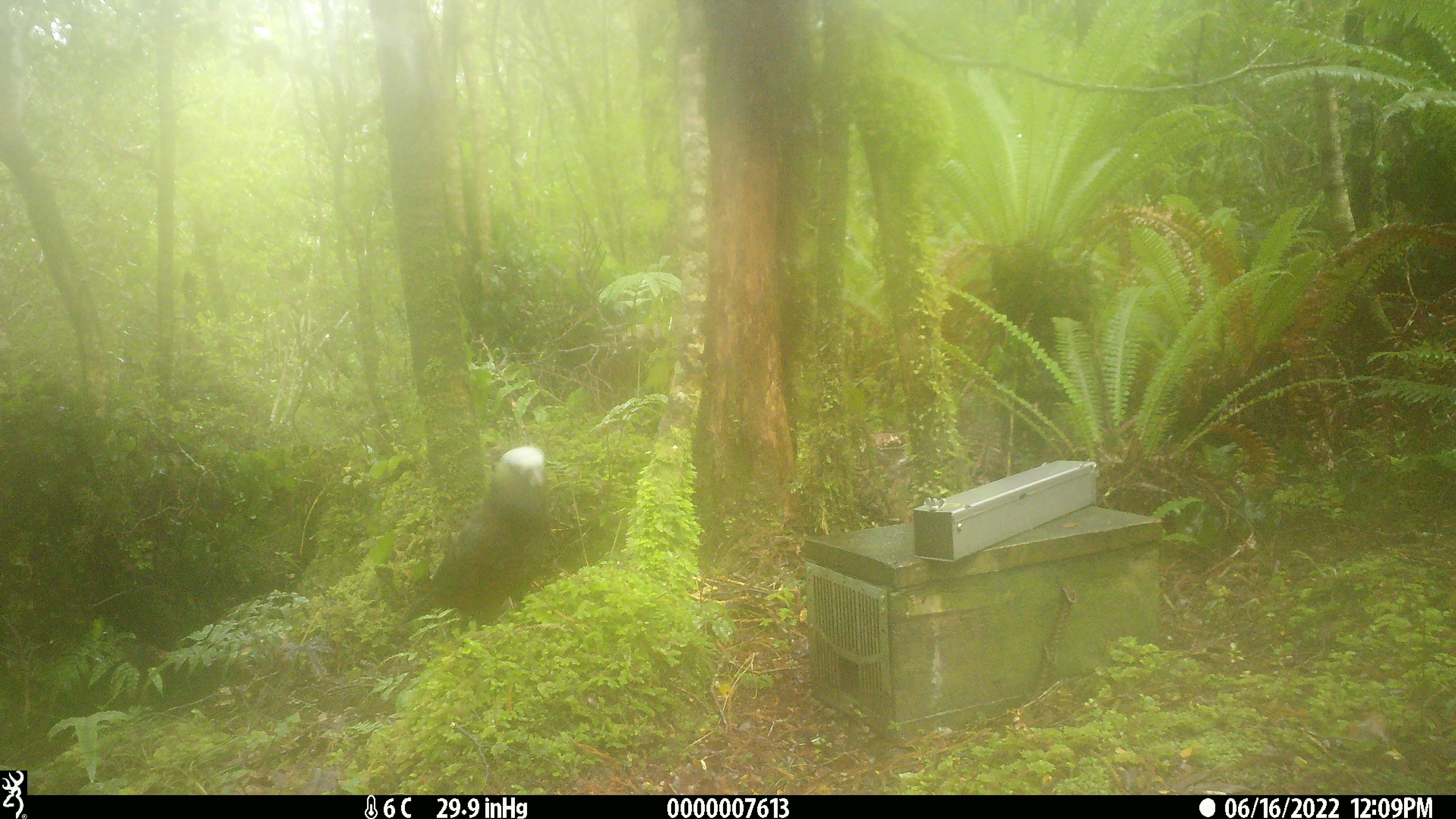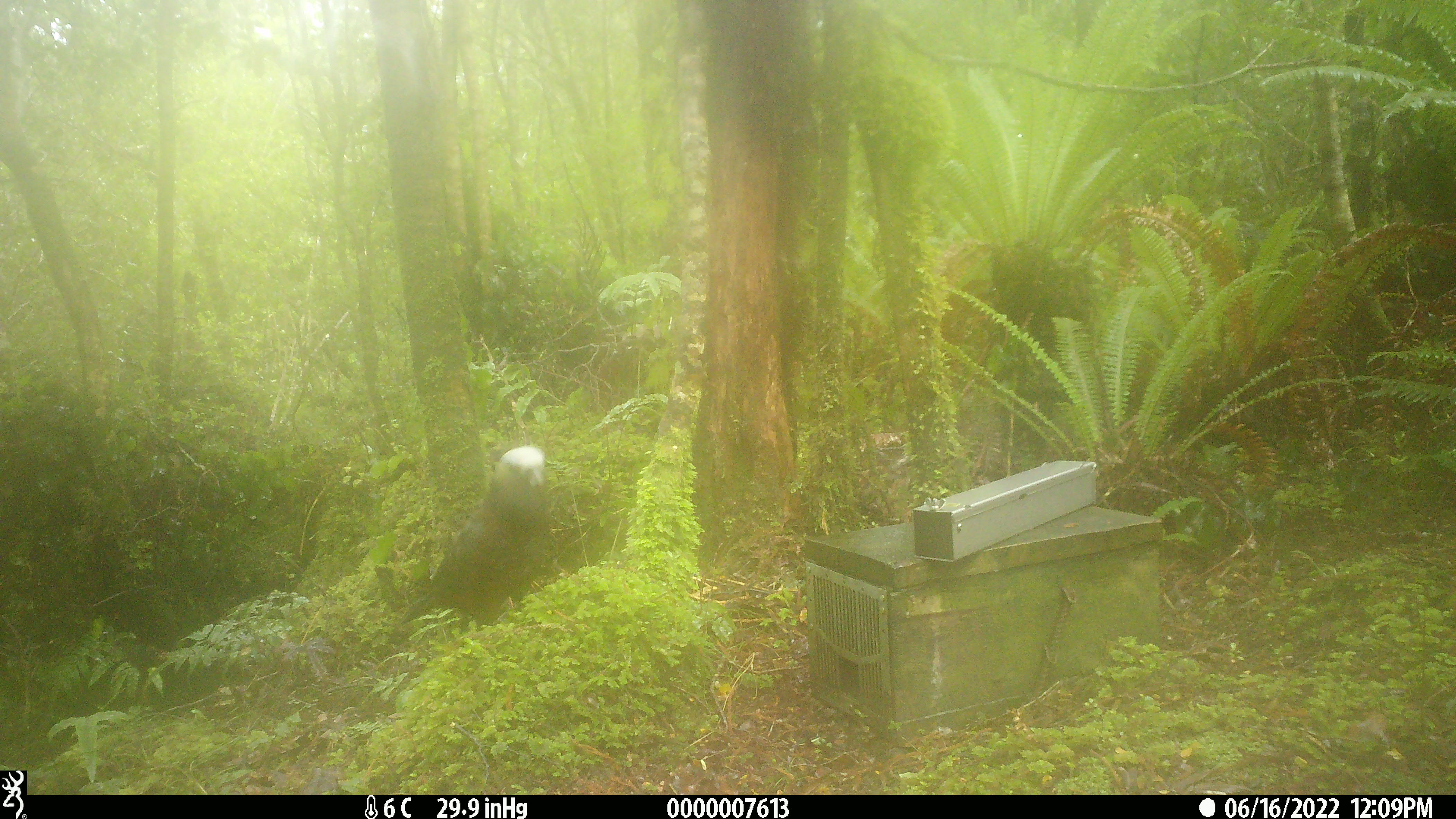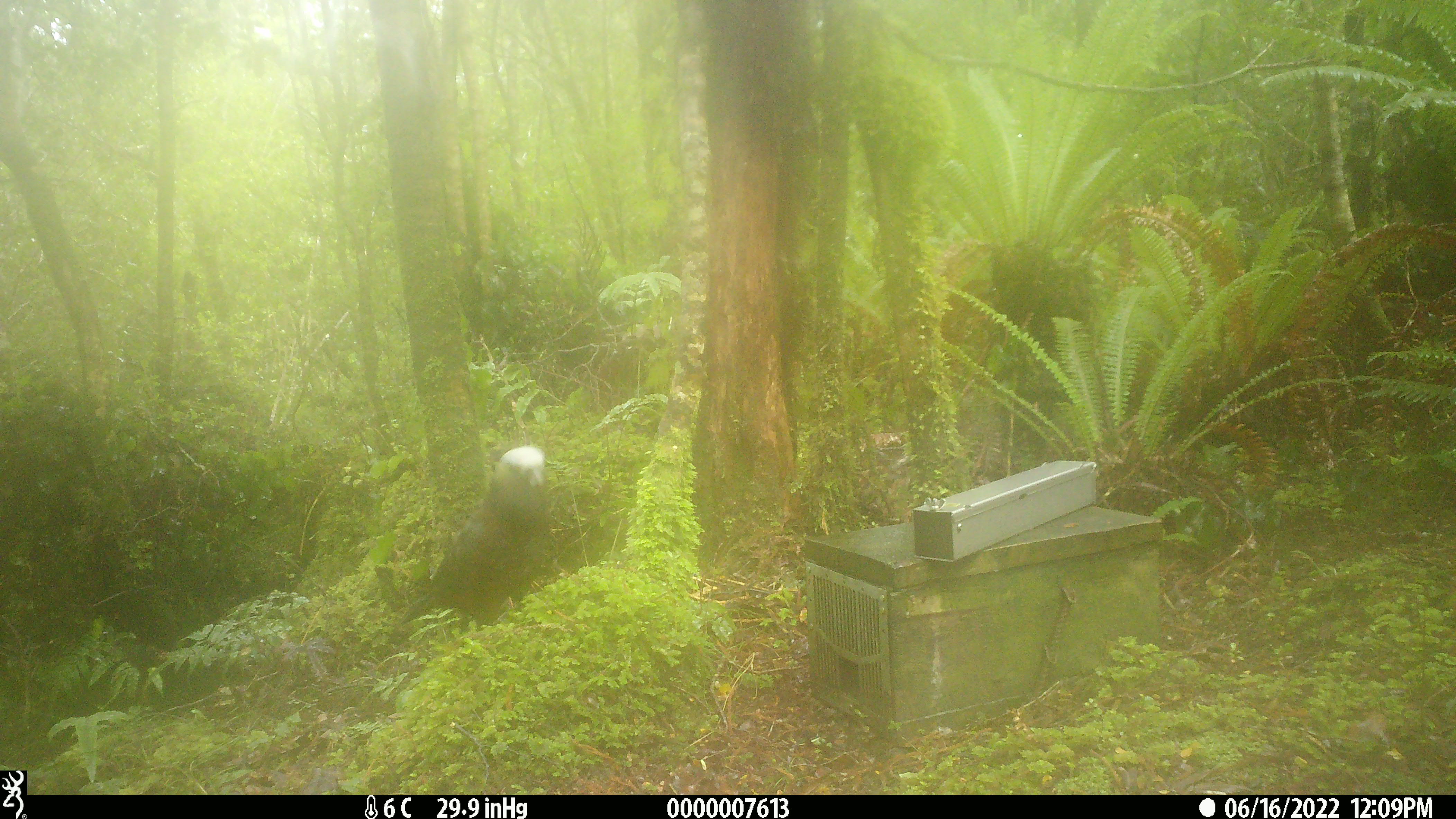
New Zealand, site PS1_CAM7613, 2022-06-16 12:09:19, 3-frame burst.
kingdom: Animalia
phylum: Chordata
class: Aves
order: Psittaciformes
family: Strigopidae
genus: Nestor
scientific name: Nestor meridionalis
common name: kaka